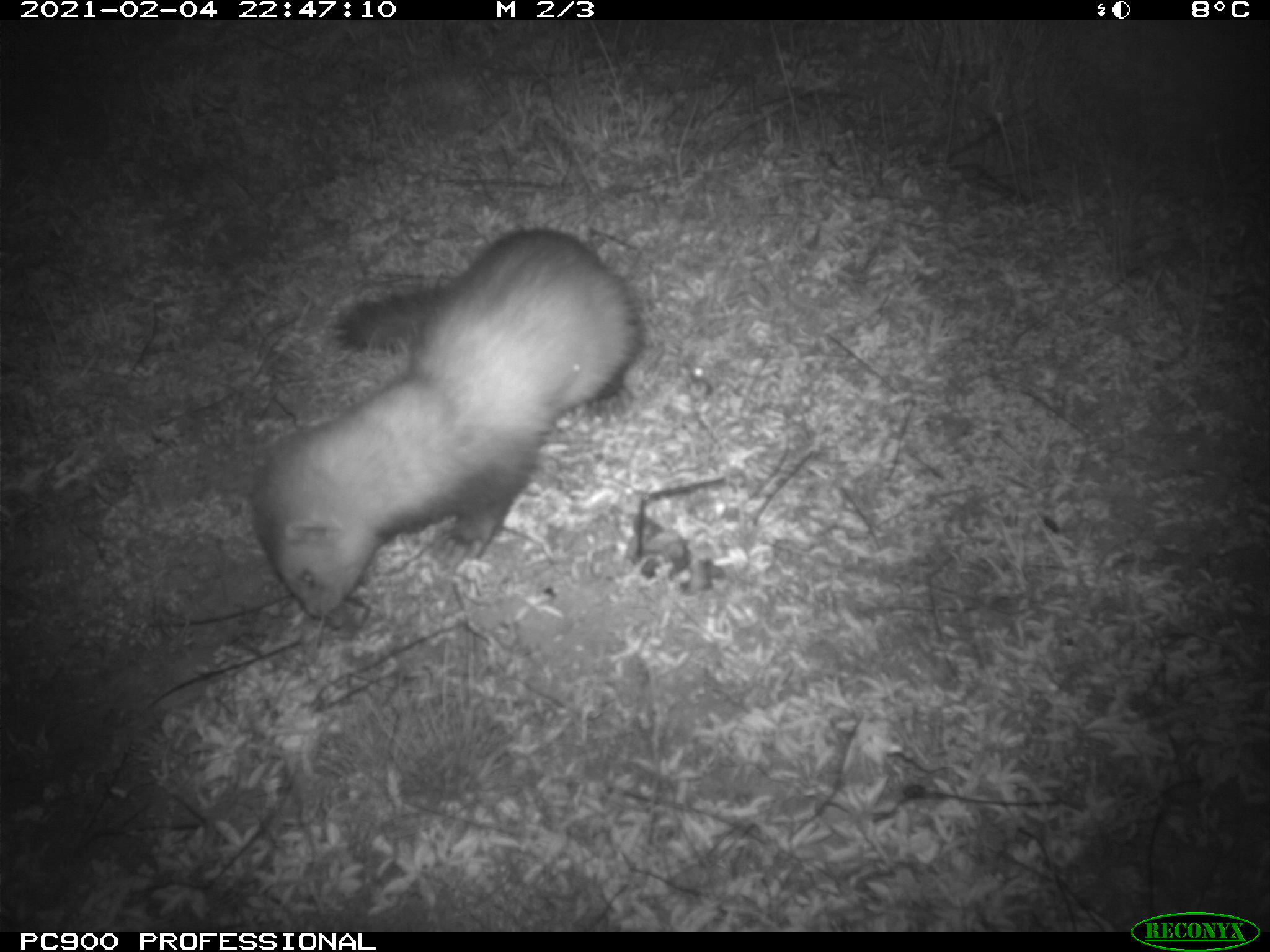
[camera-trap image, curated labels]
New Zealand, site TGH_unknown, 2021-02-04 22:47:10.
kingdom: Animalia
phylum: Chordata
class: Mammalia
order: Carnivora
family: Mustelidae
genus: Mustela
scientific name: Mustela furo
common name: ferret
Ferret (Mustela furo).